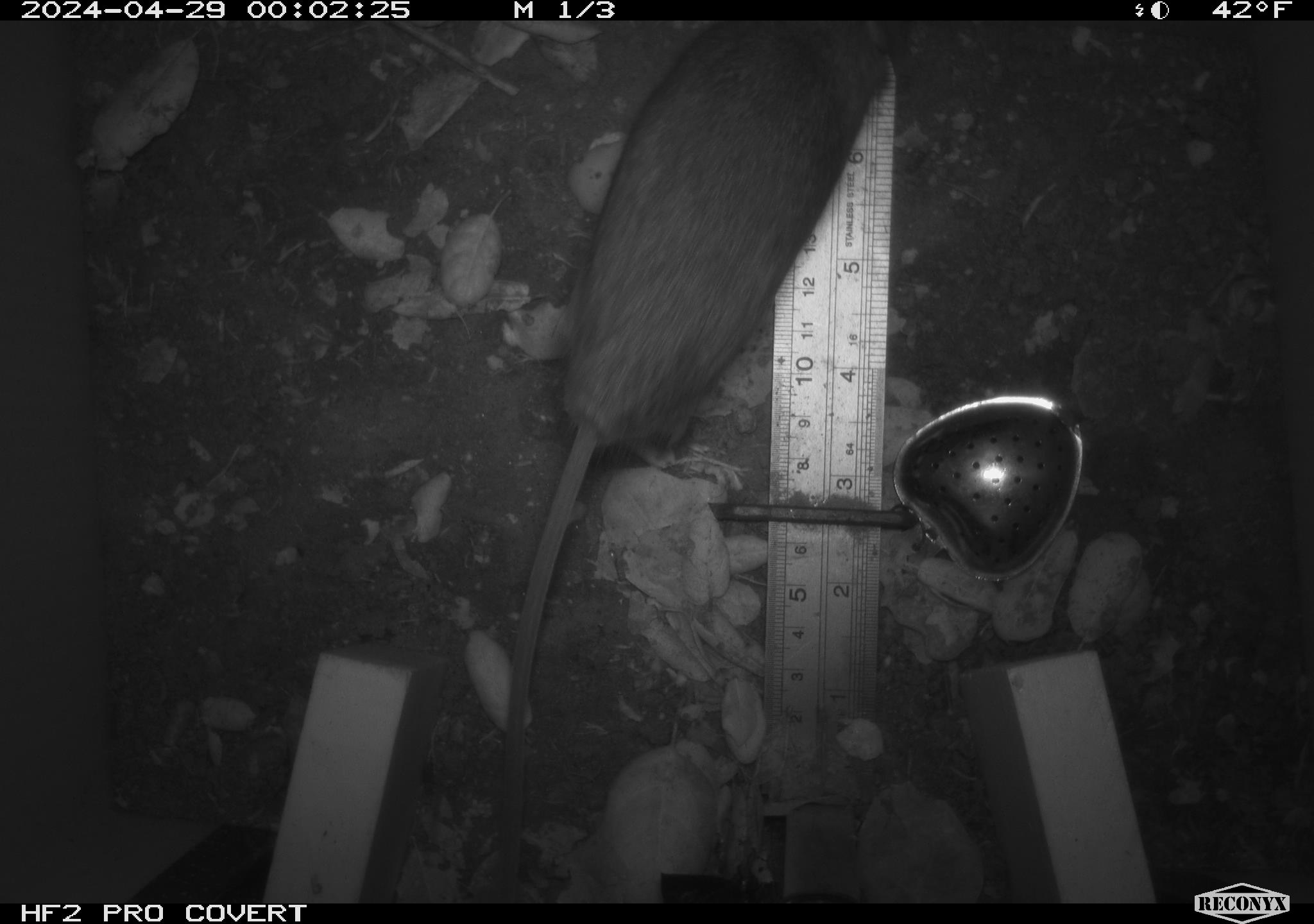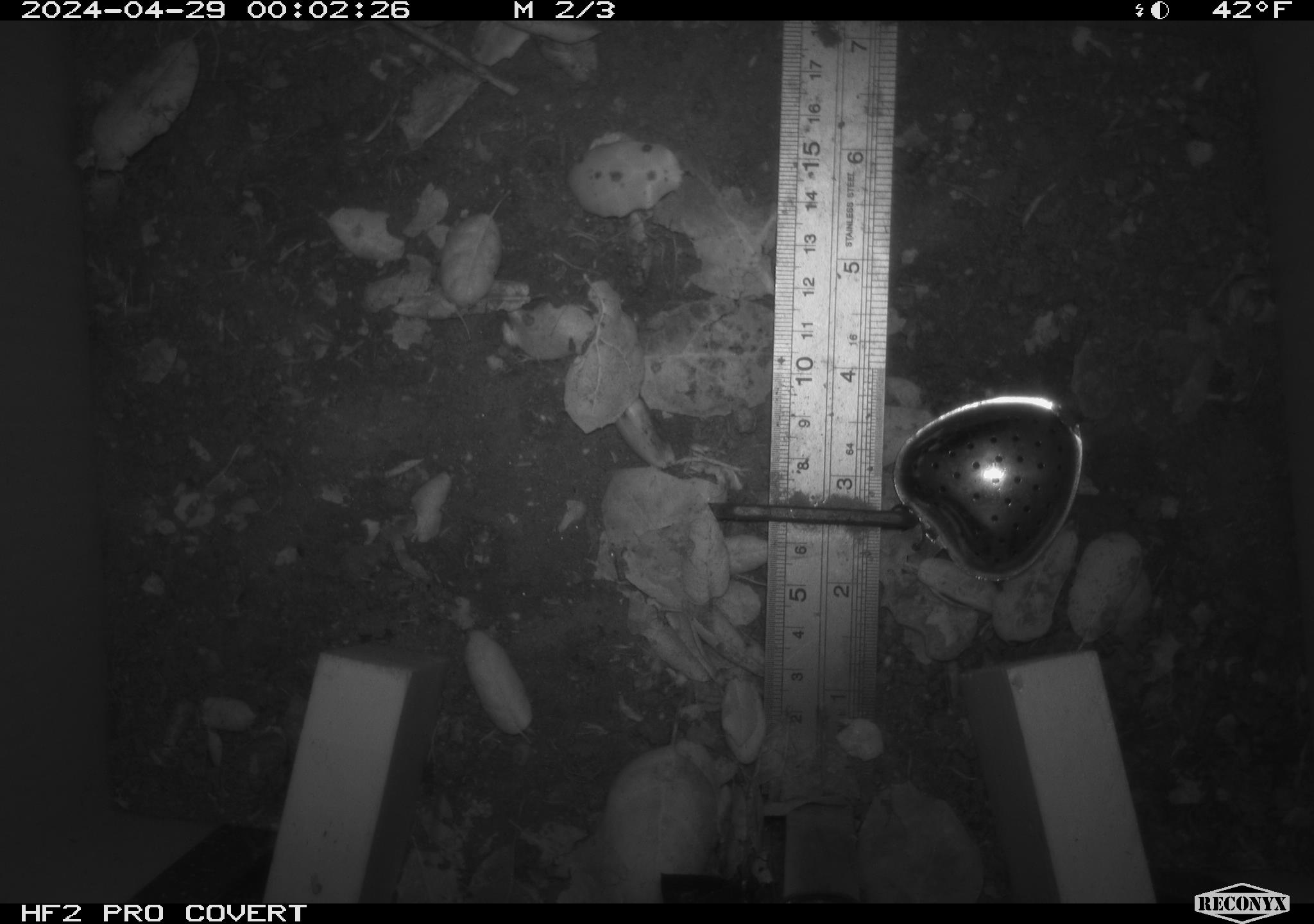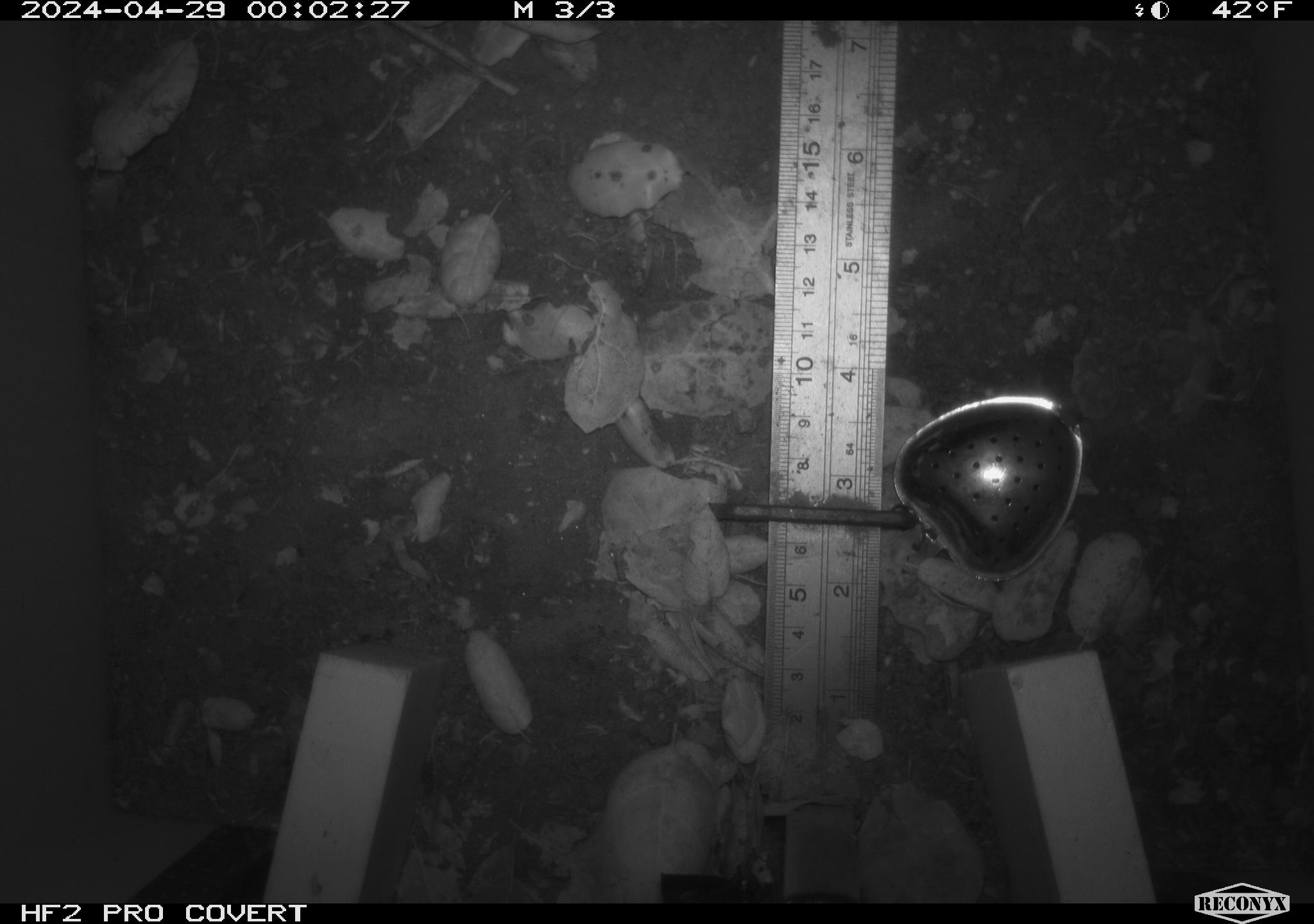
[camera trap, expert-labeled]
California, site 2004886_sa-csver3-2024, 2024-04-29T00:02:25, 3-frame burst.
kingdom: Animalia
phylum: Chordata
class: Mammalia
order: Rodentia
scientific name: Rodentia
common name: rodent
Rodent (Rodentia).